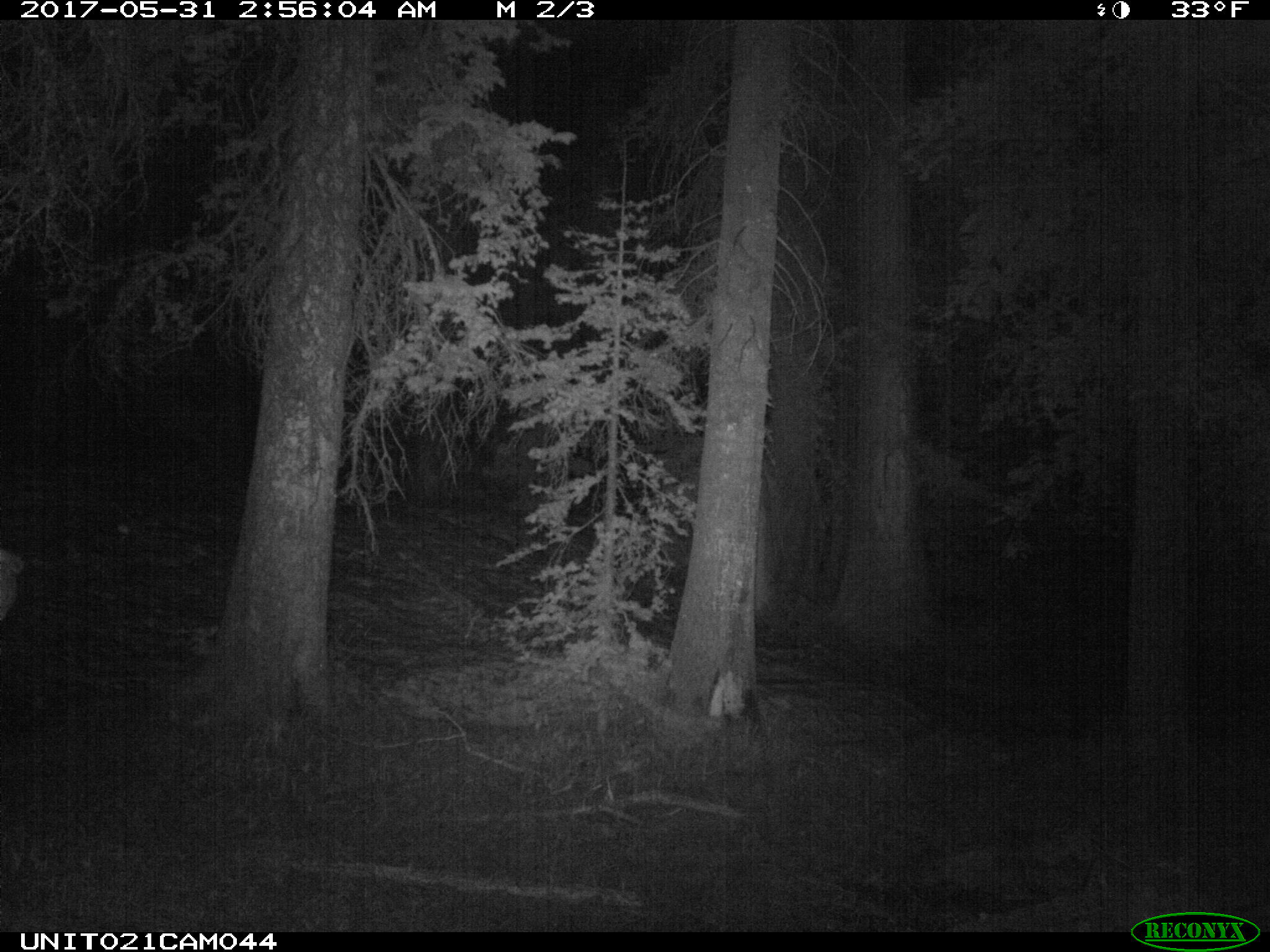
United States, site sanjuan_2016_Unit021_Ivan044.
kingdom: Animalia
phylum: Chordata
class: Mammalia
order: Artiodactyla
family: Cervidae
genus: Cervus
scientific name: Cervus elaphus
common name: red deer